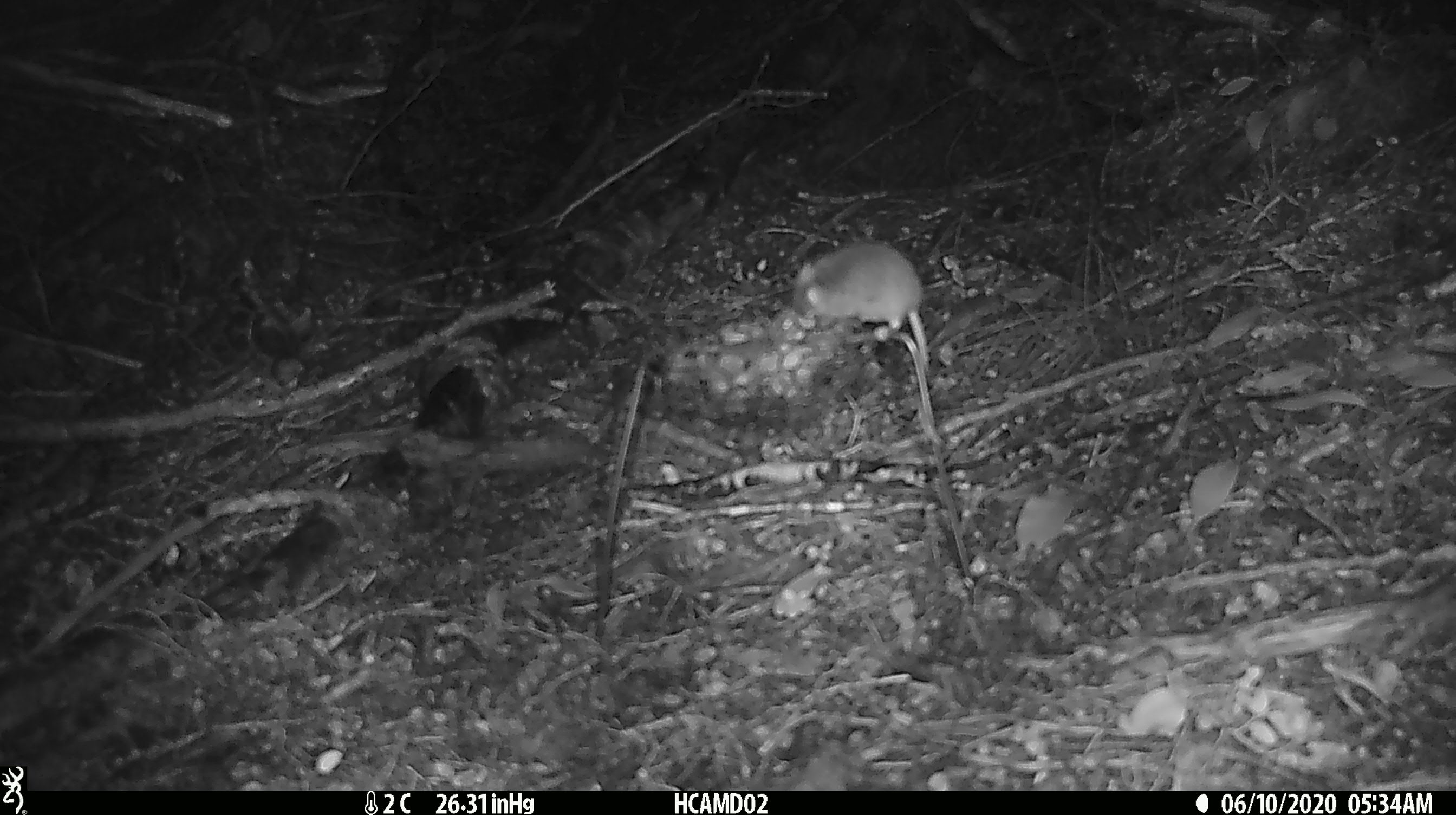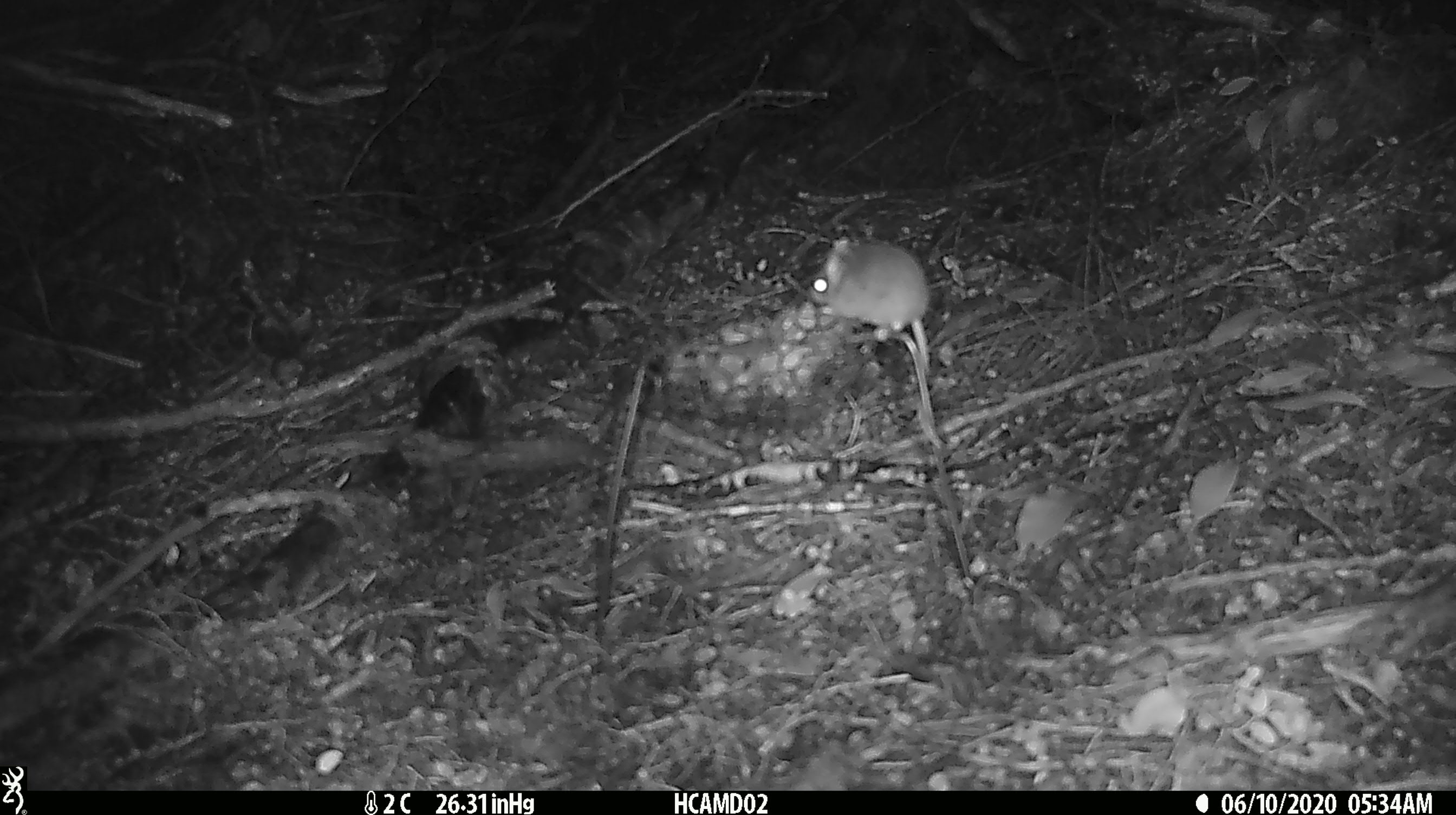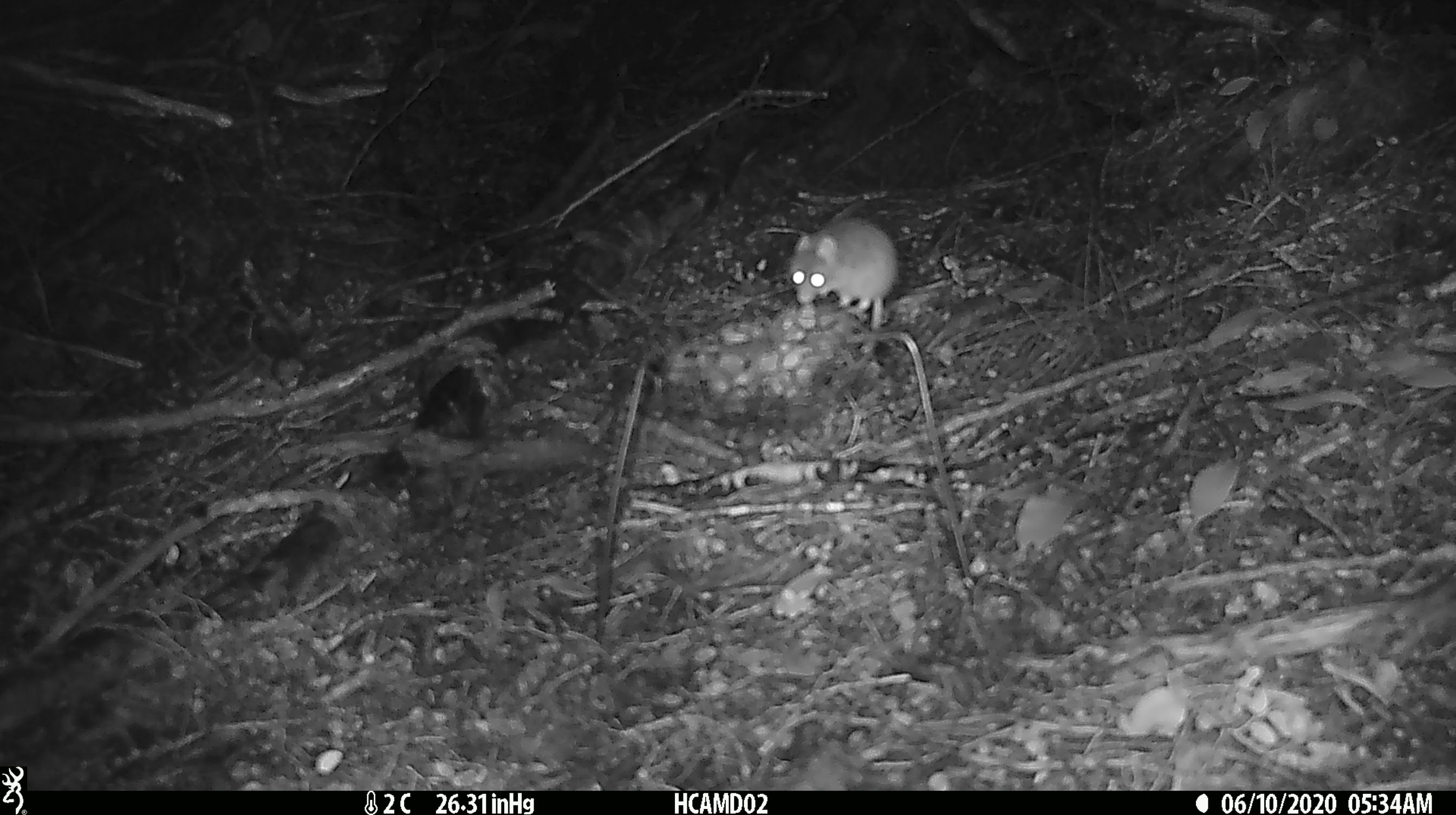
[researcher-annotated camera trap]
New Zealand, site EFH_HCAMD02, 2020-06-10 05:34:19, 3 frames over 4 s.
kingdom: Animalia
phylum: Chordata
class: Mammalia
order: Rodentia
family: Muridae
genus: Mus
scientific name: Mus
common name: mouse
Mouse (Mus).